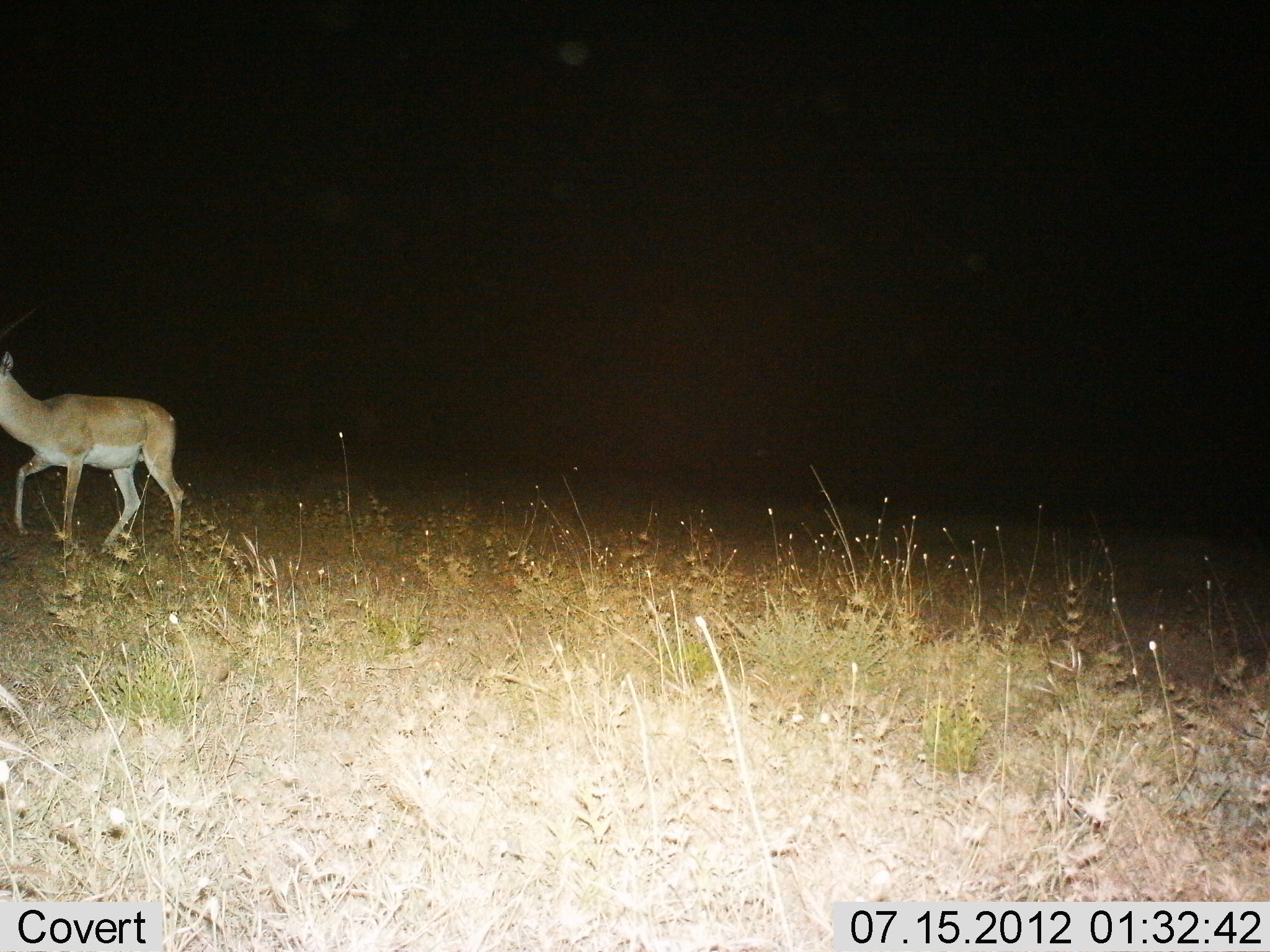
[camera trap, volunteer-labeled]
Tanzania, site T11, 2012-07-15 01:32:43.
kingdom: Animalia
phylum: Chordata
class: Mammalia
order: Artiodactyla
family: Bovidae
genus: Nanger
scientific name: Nanger granti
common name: grant's gazelle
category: gazellegrants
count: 1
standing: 30%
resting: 0%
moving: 70%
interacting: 0%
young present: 0%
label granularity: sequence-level